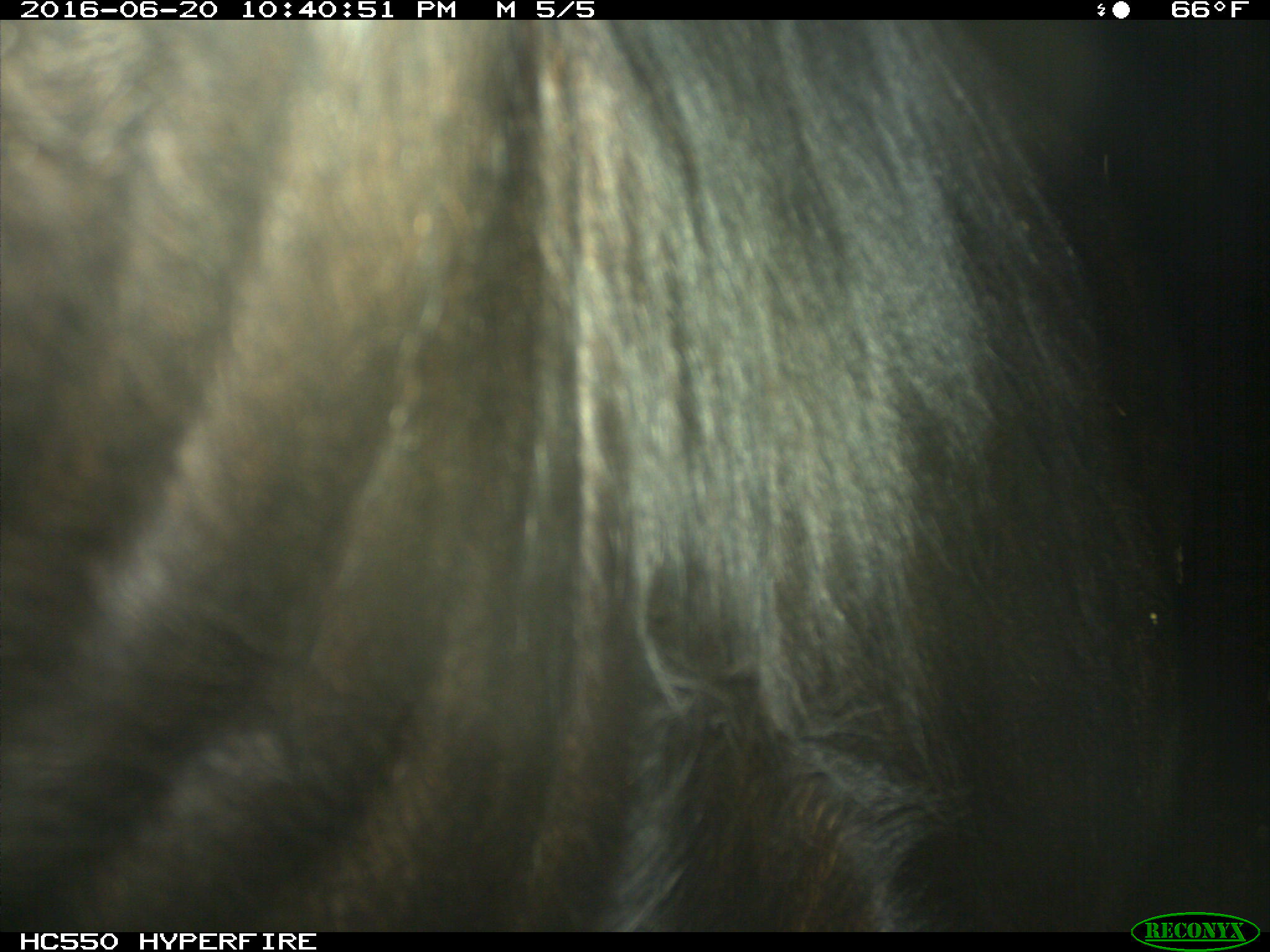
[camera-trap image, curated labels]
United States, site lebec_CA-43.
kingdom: Animalia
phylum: Chordata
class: Mammalia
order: Artiodactyla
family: Bovidae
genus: Bos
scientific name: Bos taurus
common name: domestic cow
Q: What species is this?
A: Bos taurus (domestic cow).